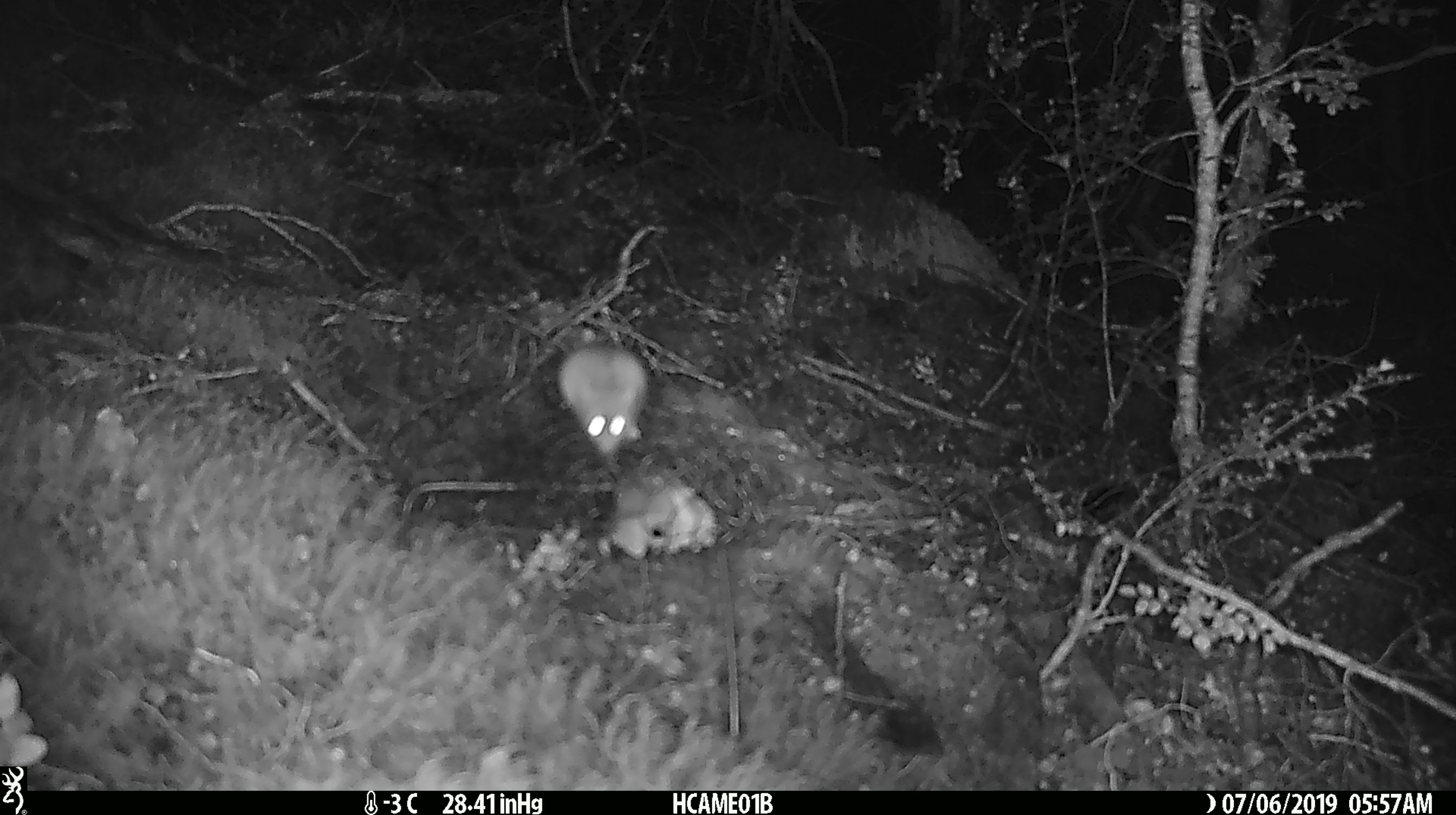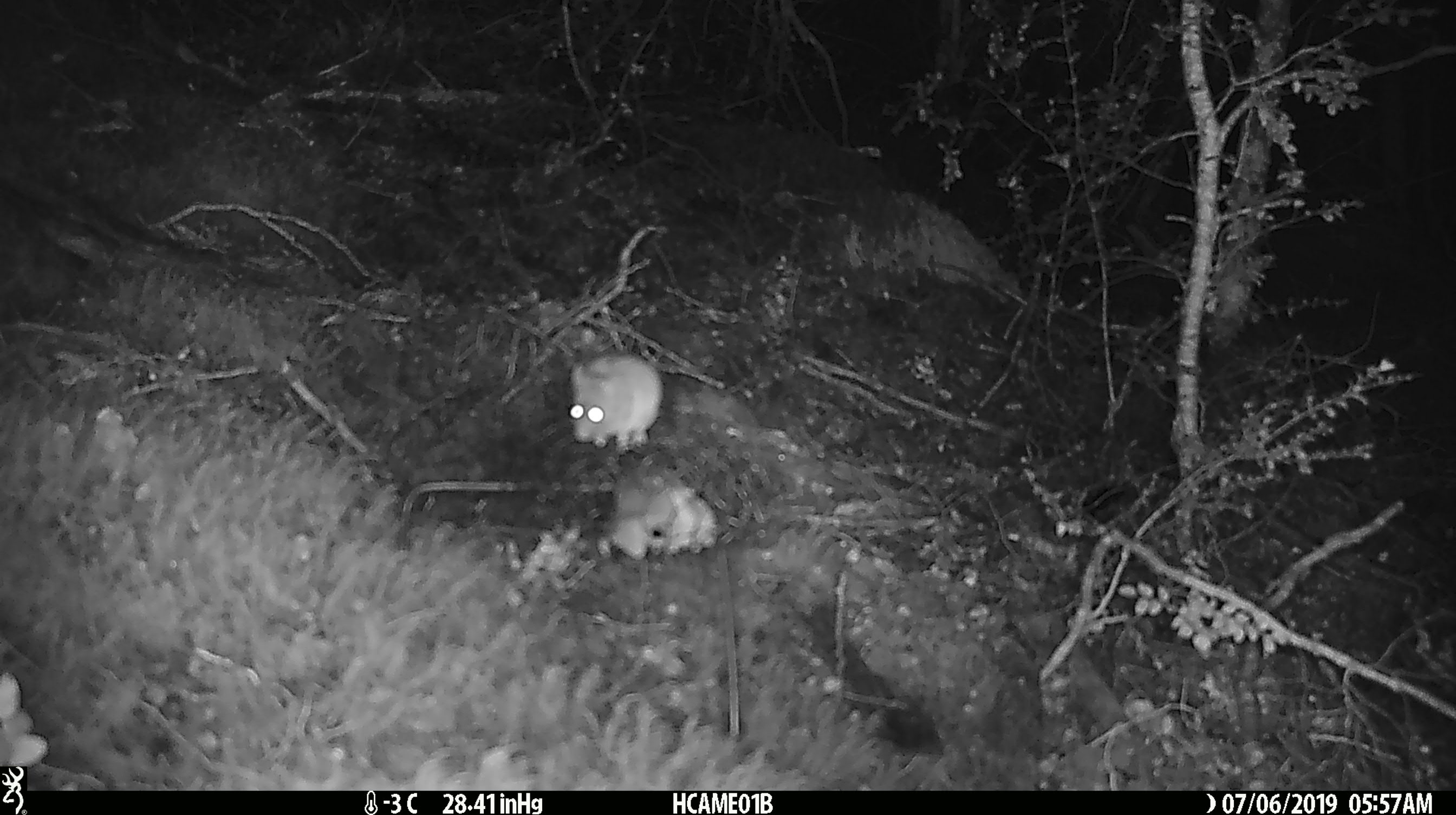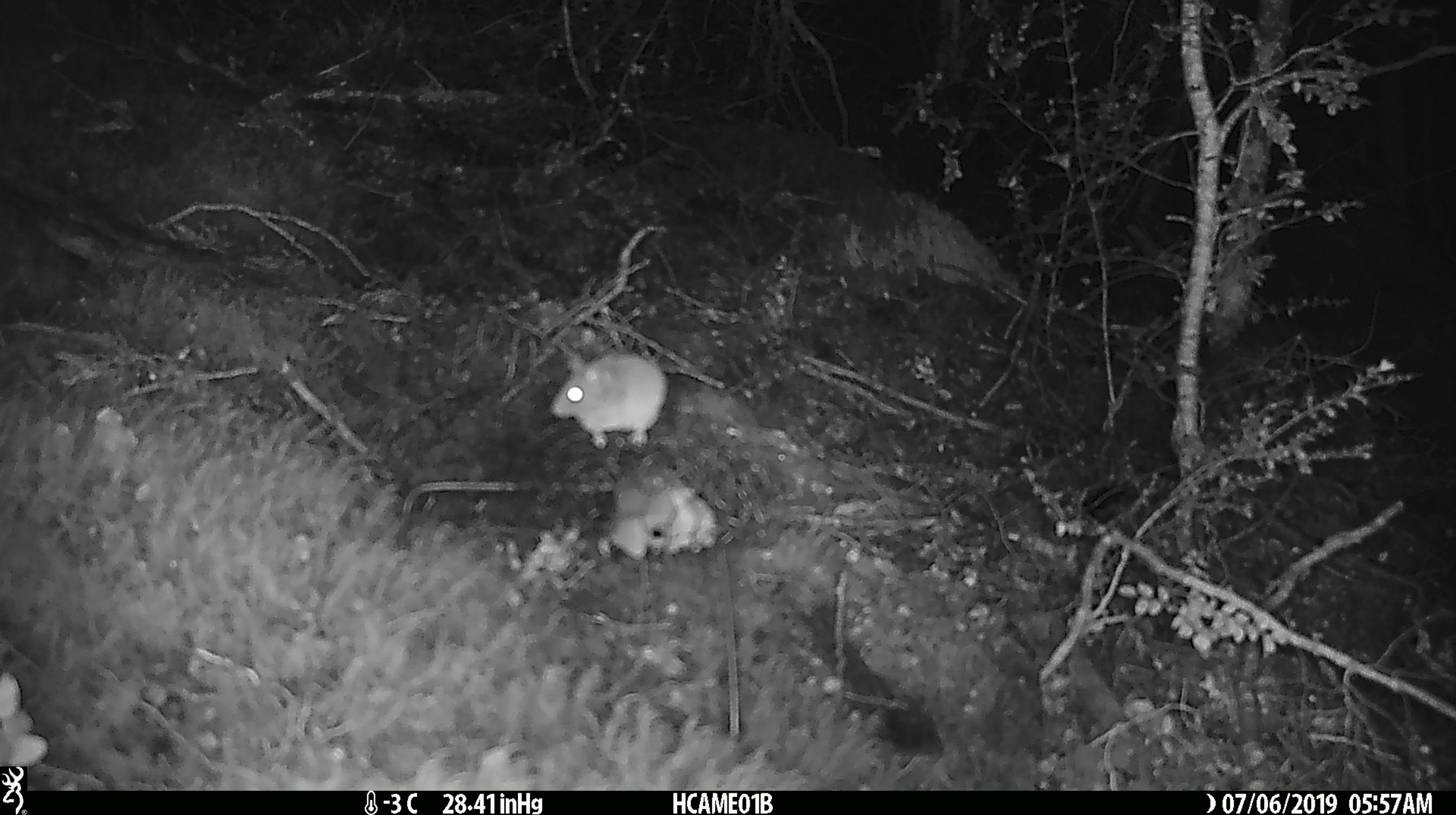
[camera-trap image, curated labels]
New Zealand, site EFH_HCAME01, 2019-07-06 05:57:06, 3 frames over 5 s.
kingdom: Animalia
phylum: Chordata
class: Mammalia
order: Rodentia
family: Muridae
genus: Mus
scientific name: Mus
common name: mouse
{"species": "mouse (Mus)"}